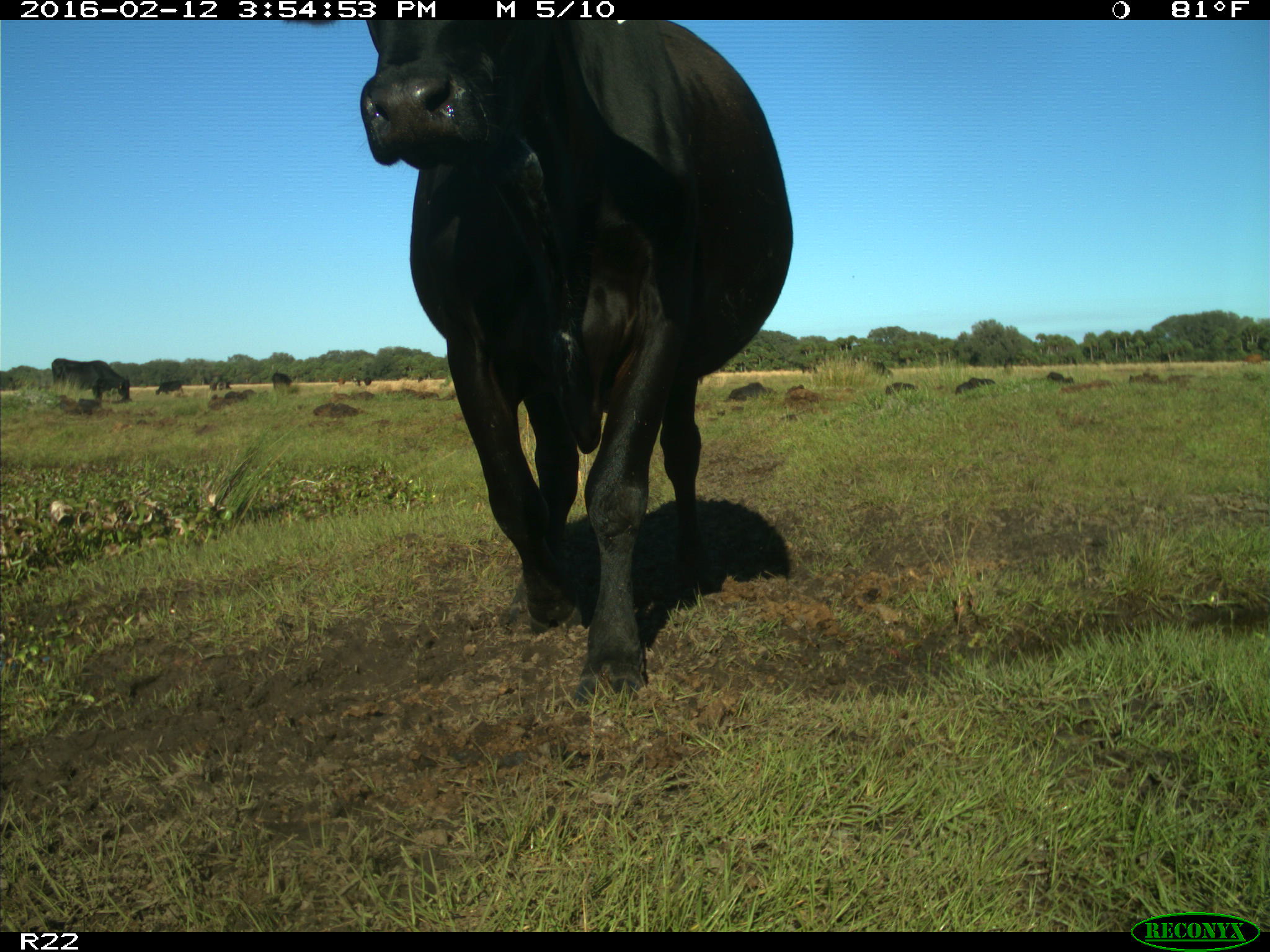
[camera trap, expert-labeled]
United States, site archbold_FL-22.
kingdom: Animalia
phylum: Chordata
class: Mammalia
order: Artiodactyla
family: Bovidae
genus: Bos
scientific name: Bos taurus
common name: domestic cow